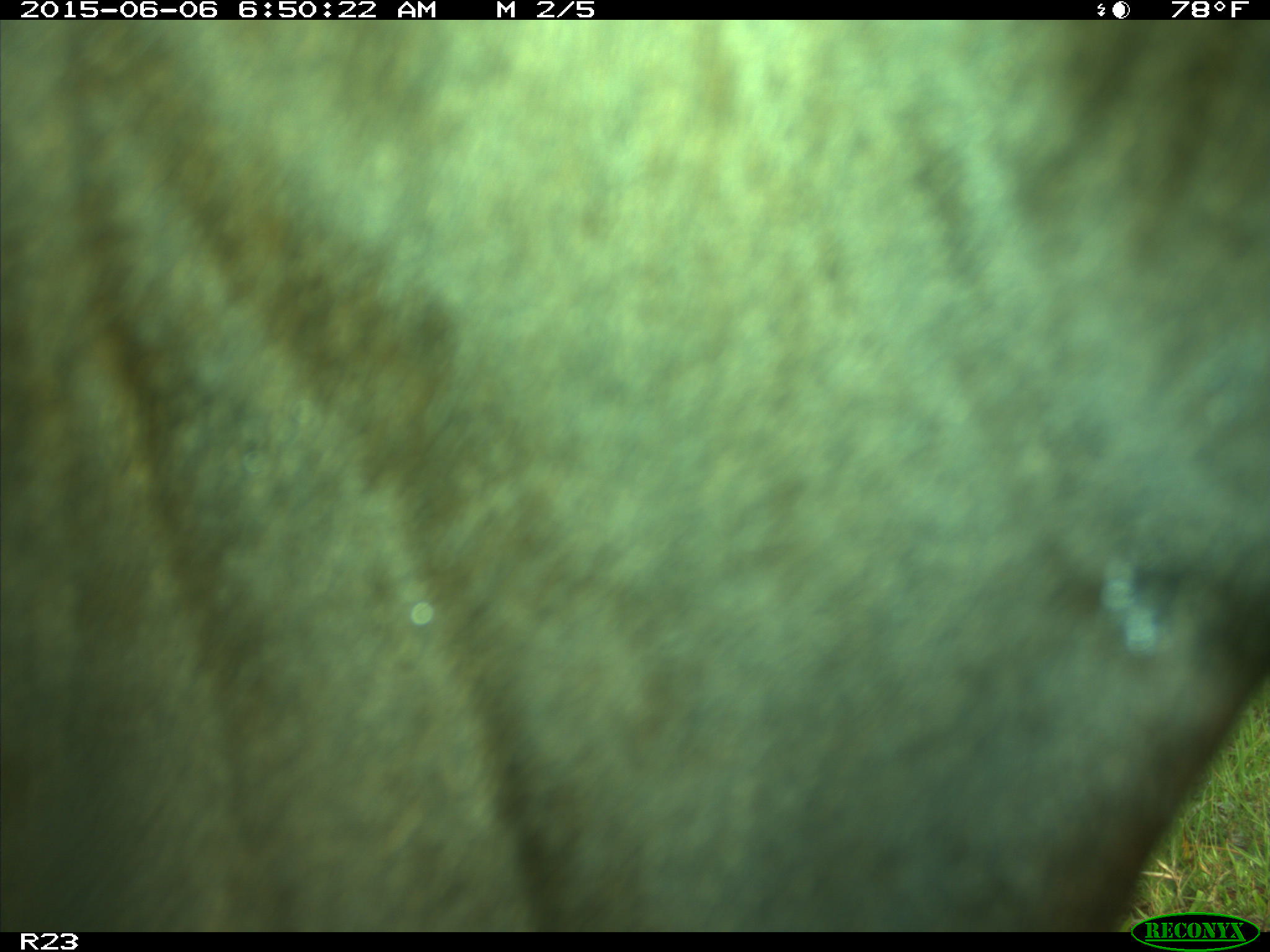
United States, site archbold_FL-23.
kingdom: Animalia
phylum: Chordata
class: Mammalia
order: Artiodactyla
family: Bovidae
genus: Bos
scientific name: Bos taurus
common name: domestic cow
Bos taurus (domestic cow).